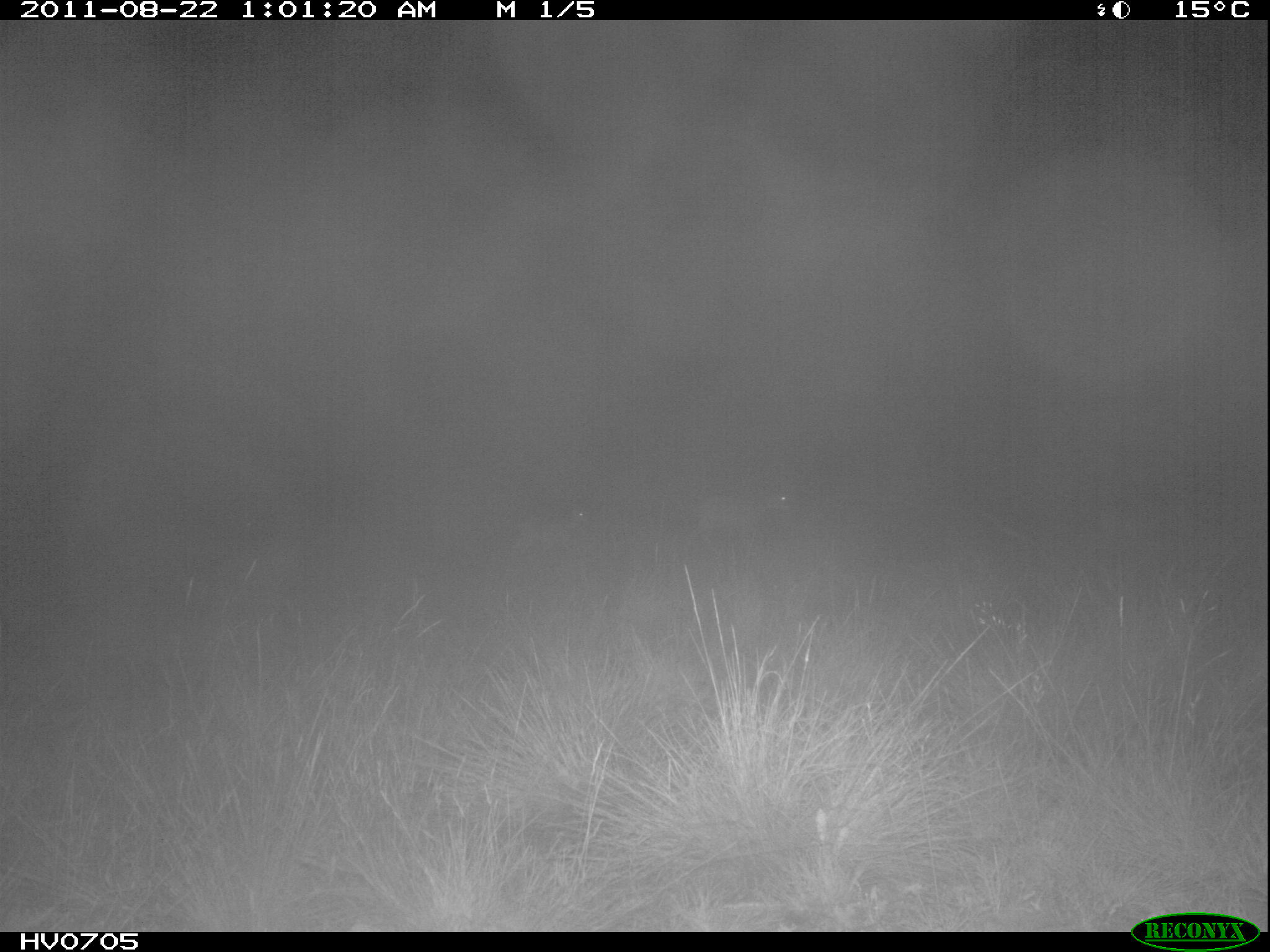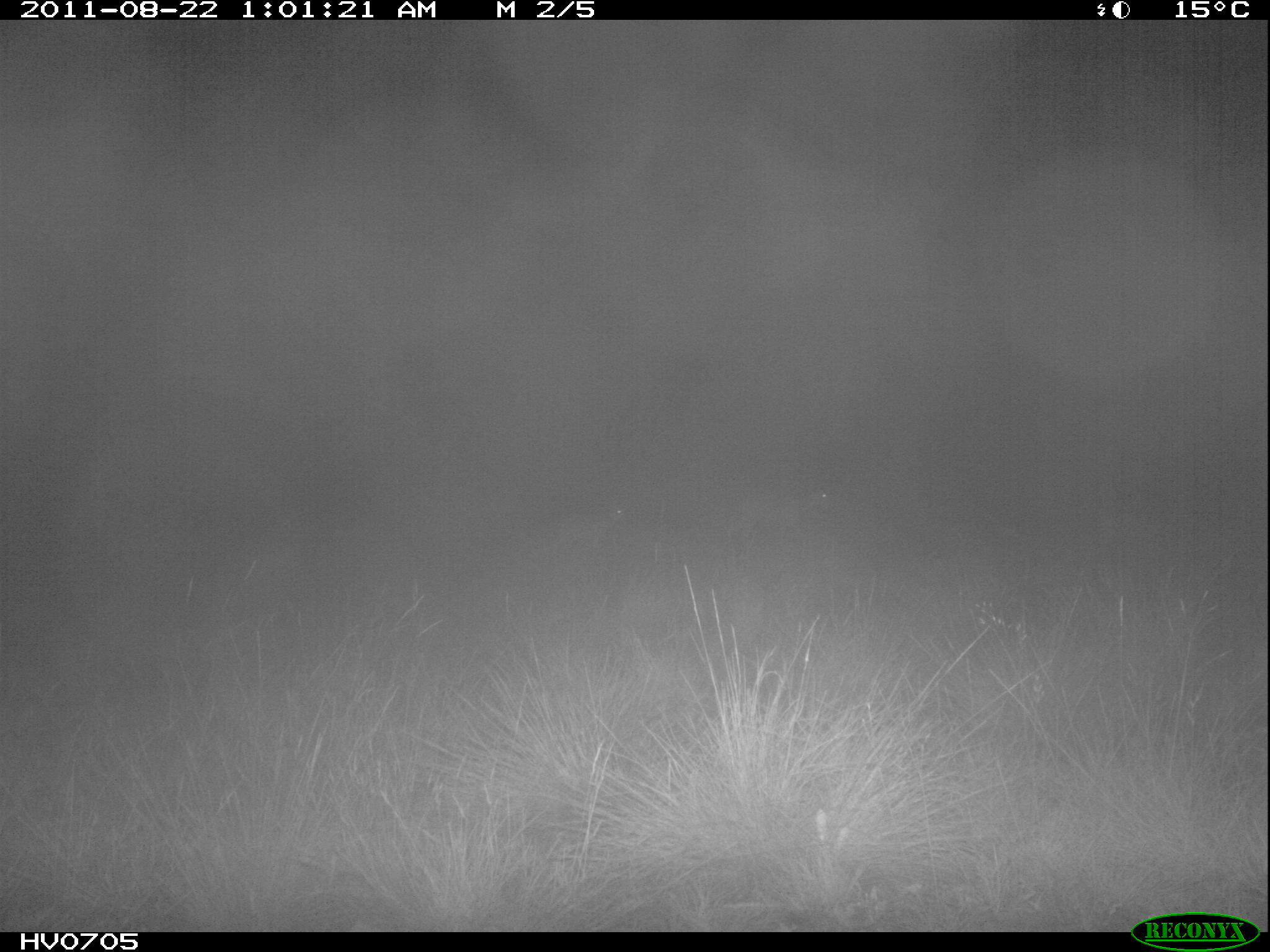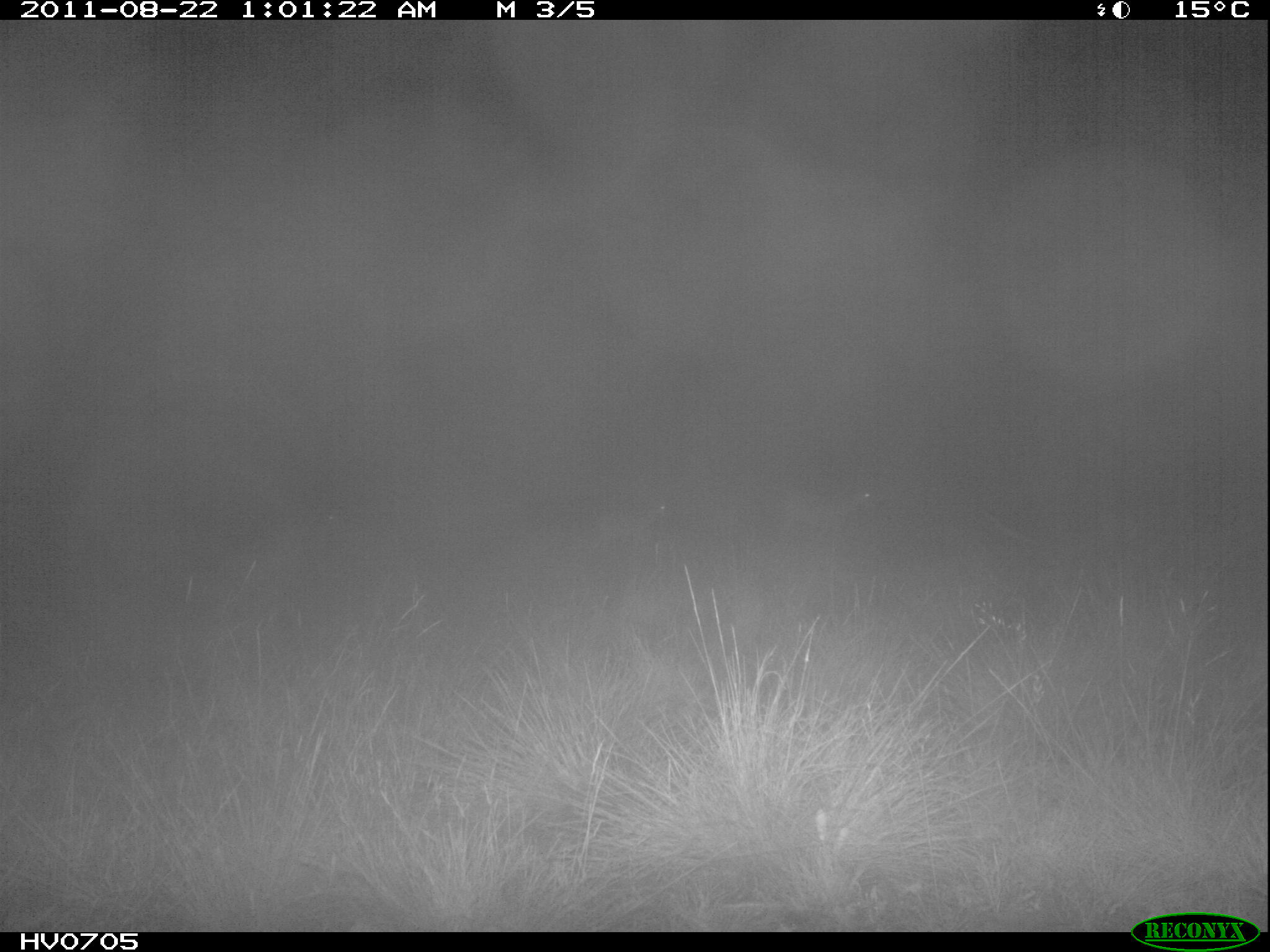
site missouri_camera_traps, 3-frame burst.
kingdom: Animalia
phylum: Chordata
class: Mammalia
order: Artiodactyla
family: Bovidae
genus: Ovis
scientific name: Ovis ammon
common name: mouflon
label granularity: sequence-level